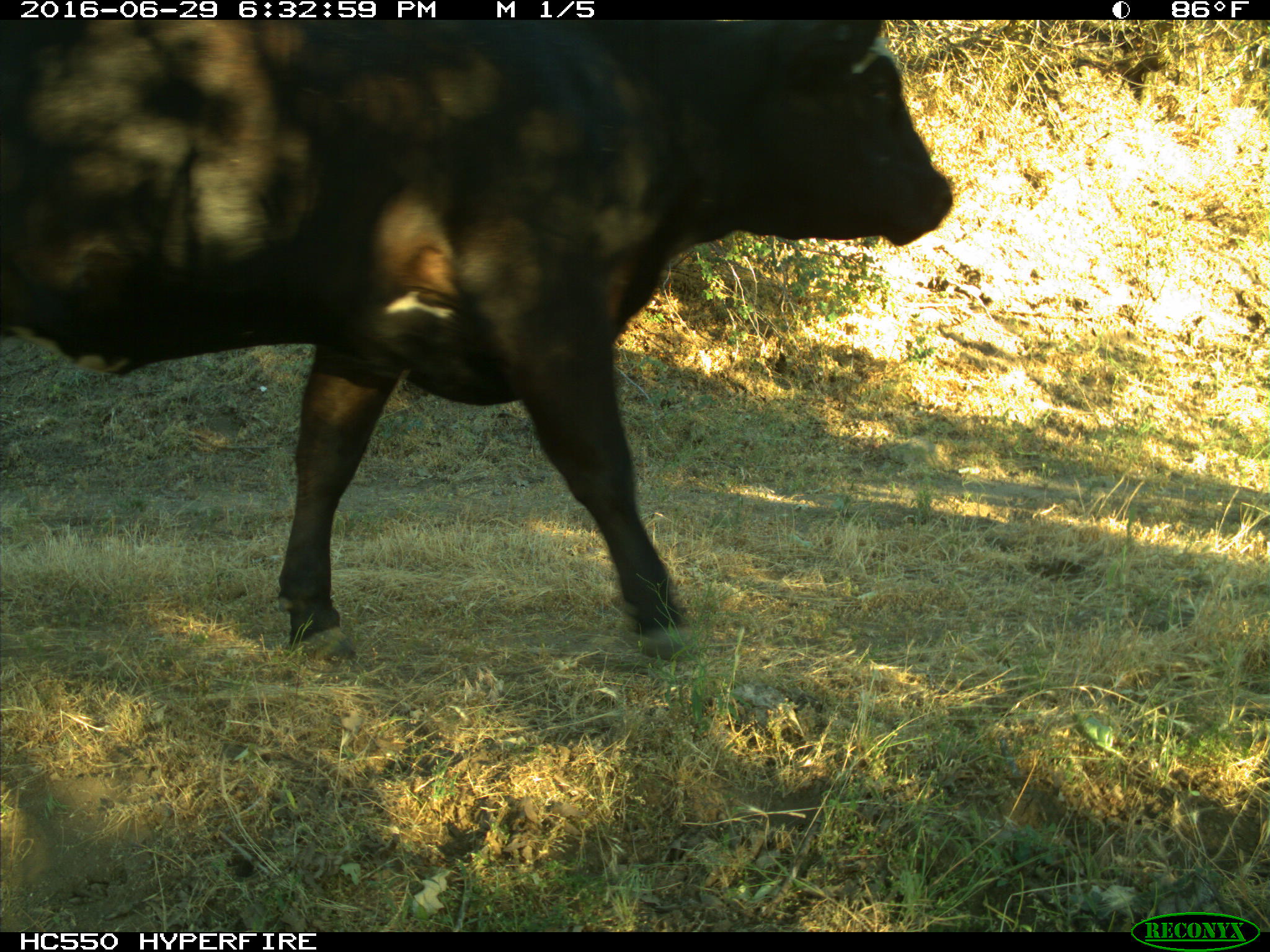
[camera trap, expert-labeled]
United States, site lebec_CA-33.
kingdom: Animalia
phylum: Chordata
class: Mammalia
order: Artiodactyla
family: Bovidae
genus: Bos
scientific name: Bos taurus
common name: domestic cow